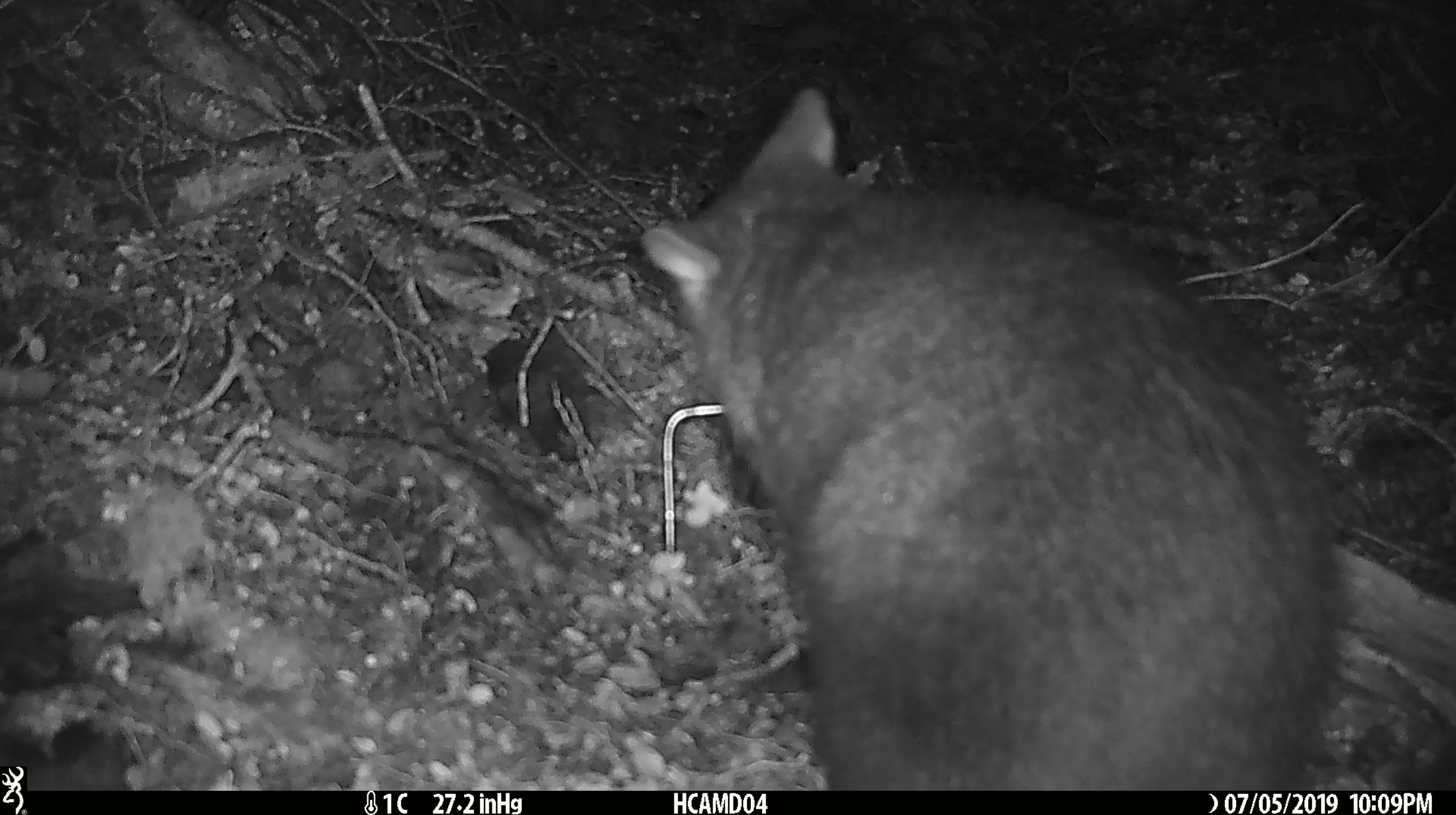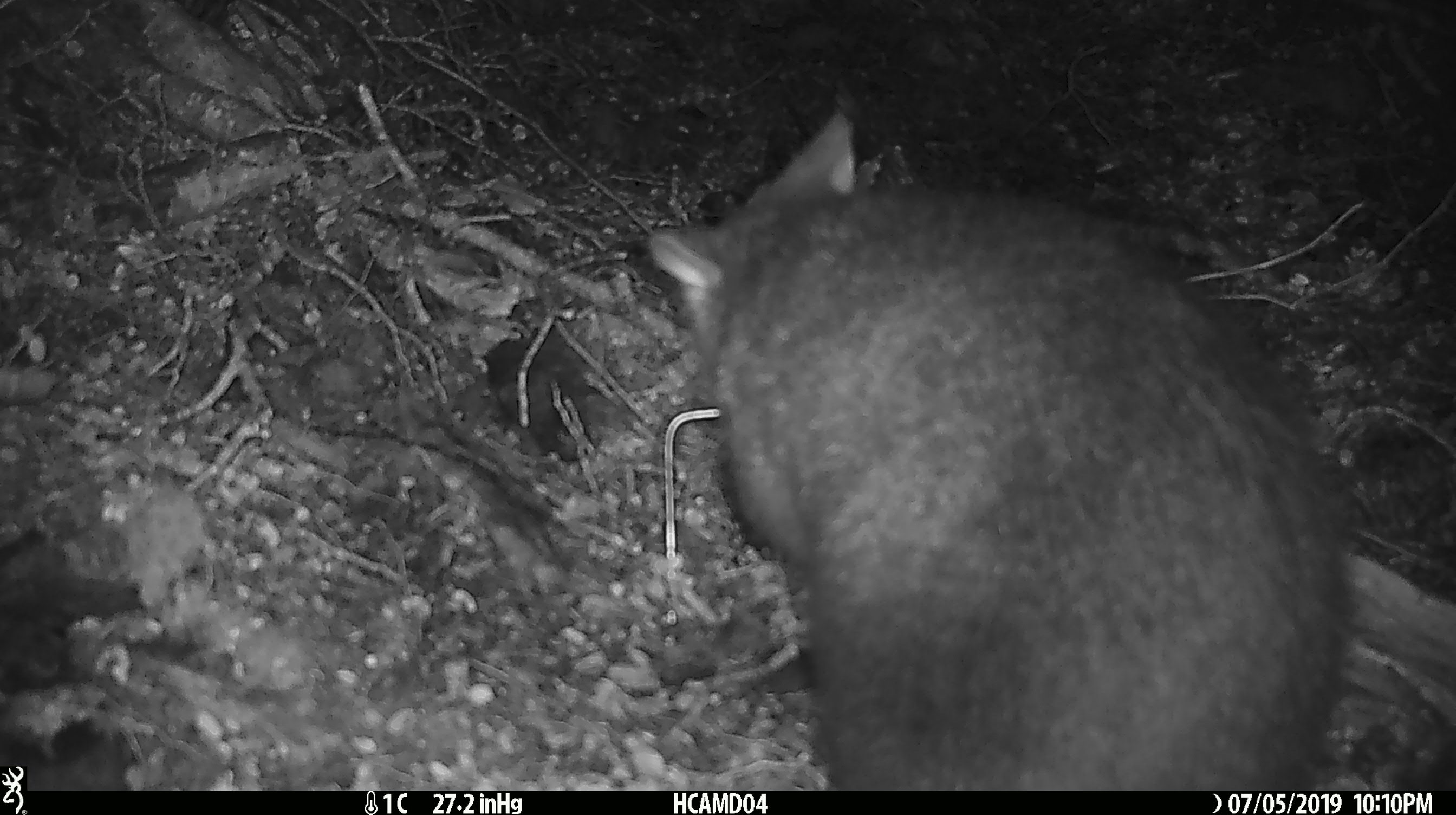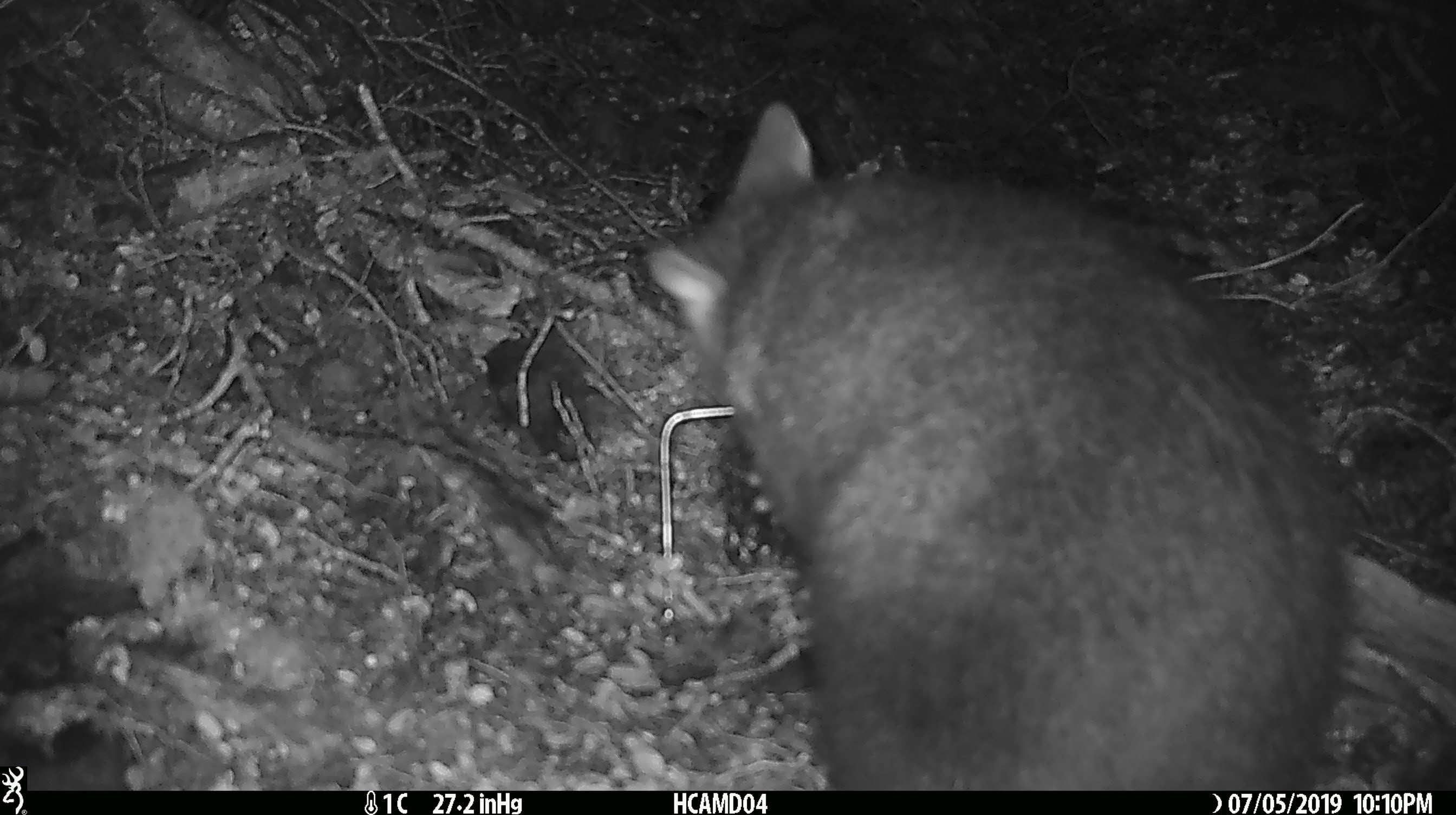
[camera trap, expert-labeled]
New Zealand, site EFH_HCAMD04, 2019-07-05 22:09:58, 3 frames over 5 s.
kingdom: Animalia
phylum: Chordata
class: Mammalia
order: Diprotodontia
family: Phalangeridae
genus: Trichosurus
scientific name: Trichosurus vulpecula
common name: common brushtail possum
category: possum